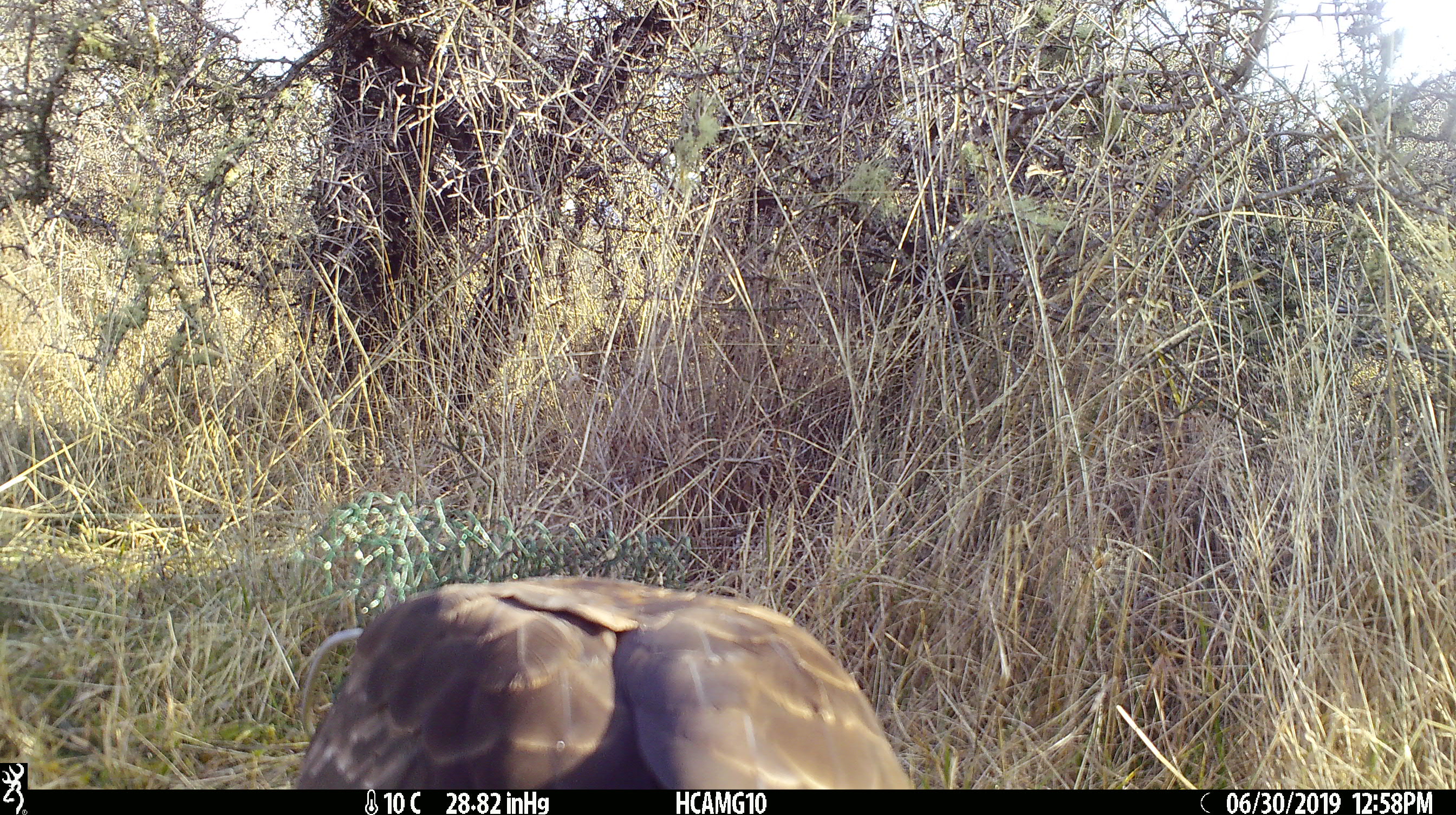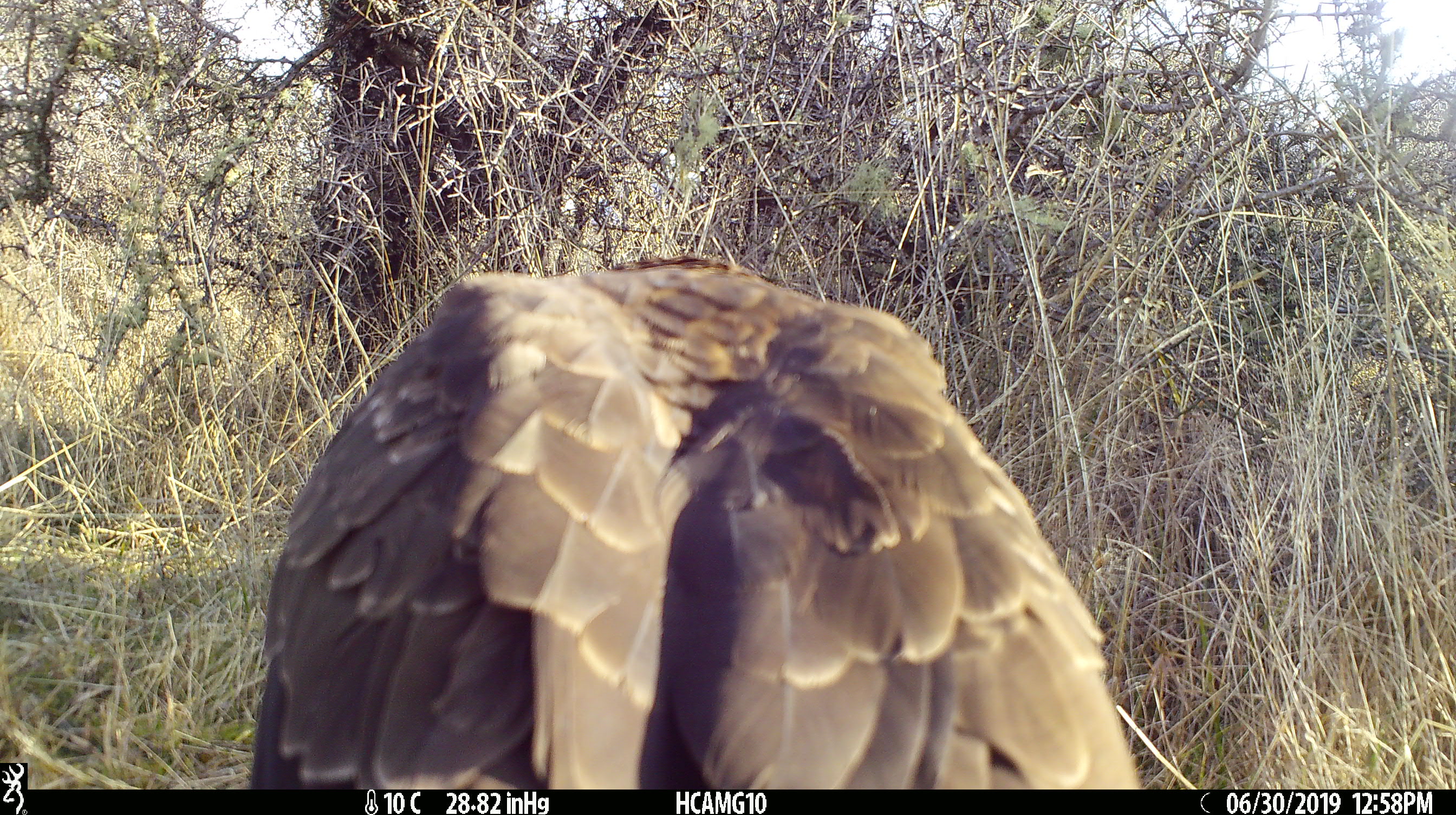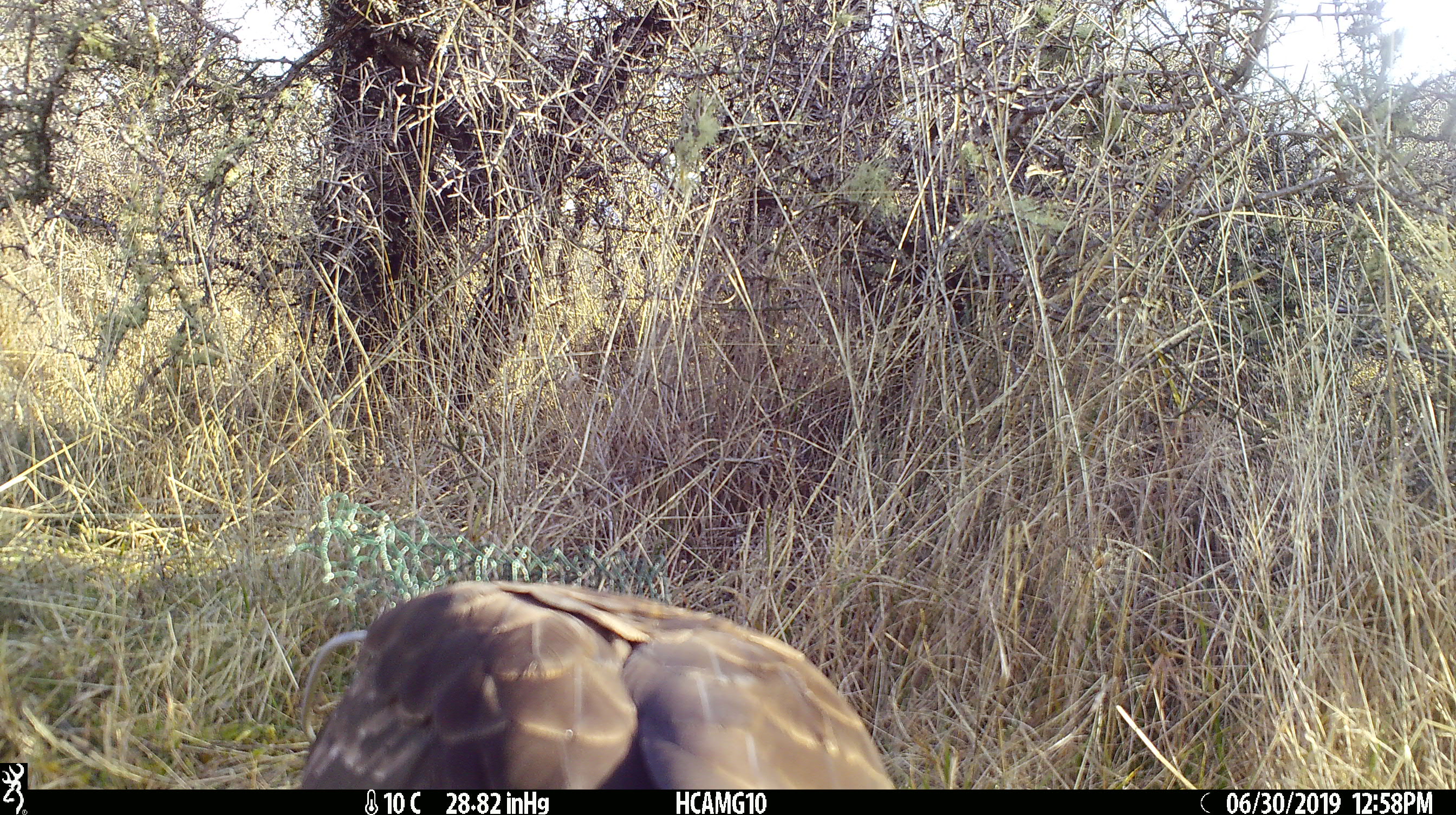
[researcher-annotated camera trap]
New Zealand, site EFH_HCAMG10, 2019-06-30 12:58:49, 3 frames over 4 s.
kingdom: Animalia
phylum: Chordata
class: Aves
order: Accipitriformes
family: Accipitridae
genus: Circus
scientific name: Circus approximans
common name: swamp harrier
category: harrier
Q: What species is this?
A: Harrier (swamp harrier) (Circus approximans).